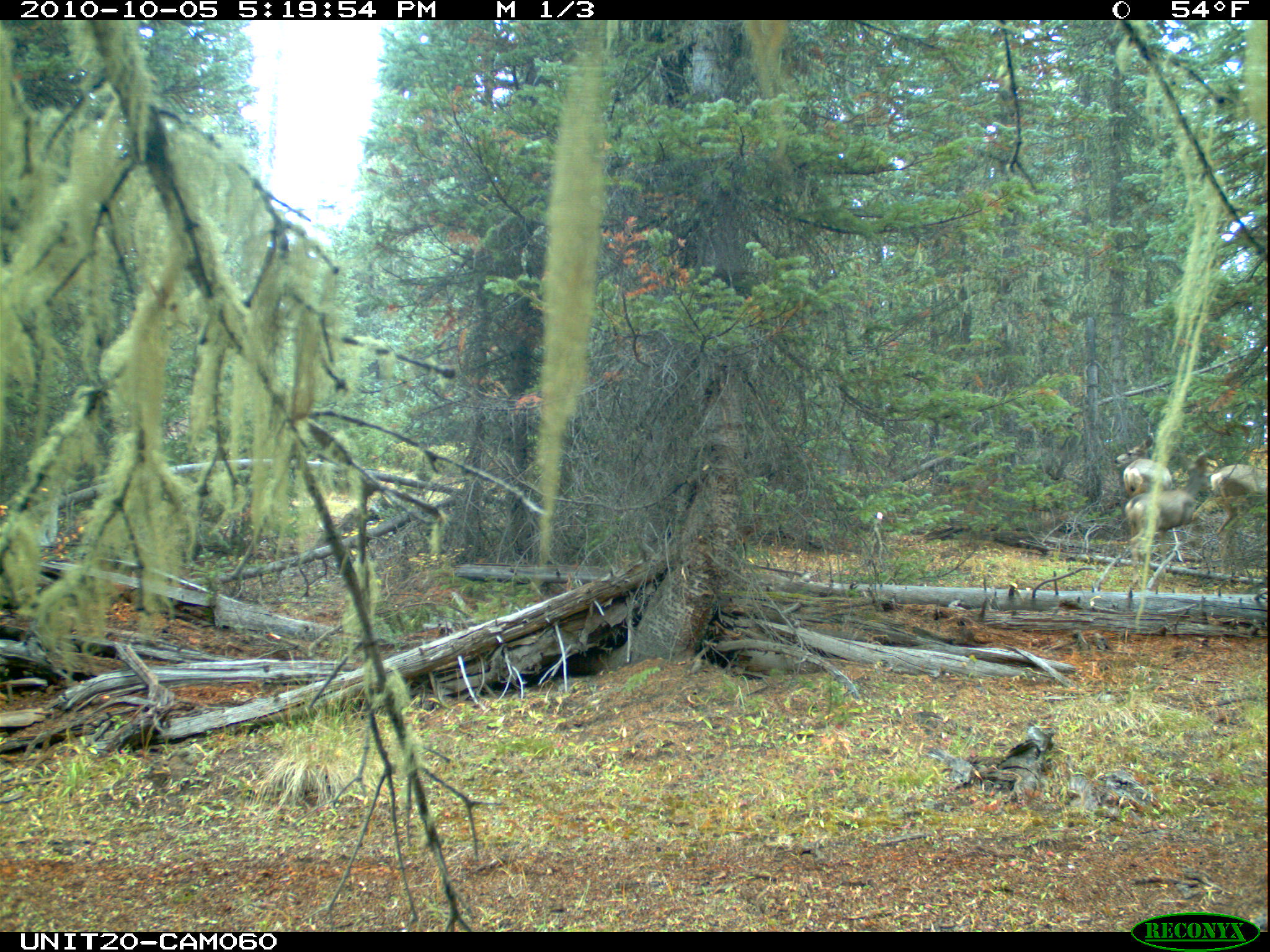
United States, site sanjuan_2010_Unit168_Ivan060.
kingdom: Animalia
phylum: Chordata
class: Mammalia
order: Artiodactyla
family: Cervidae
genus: Odocoileus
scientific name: Odocoileus hemionus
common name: mule deer